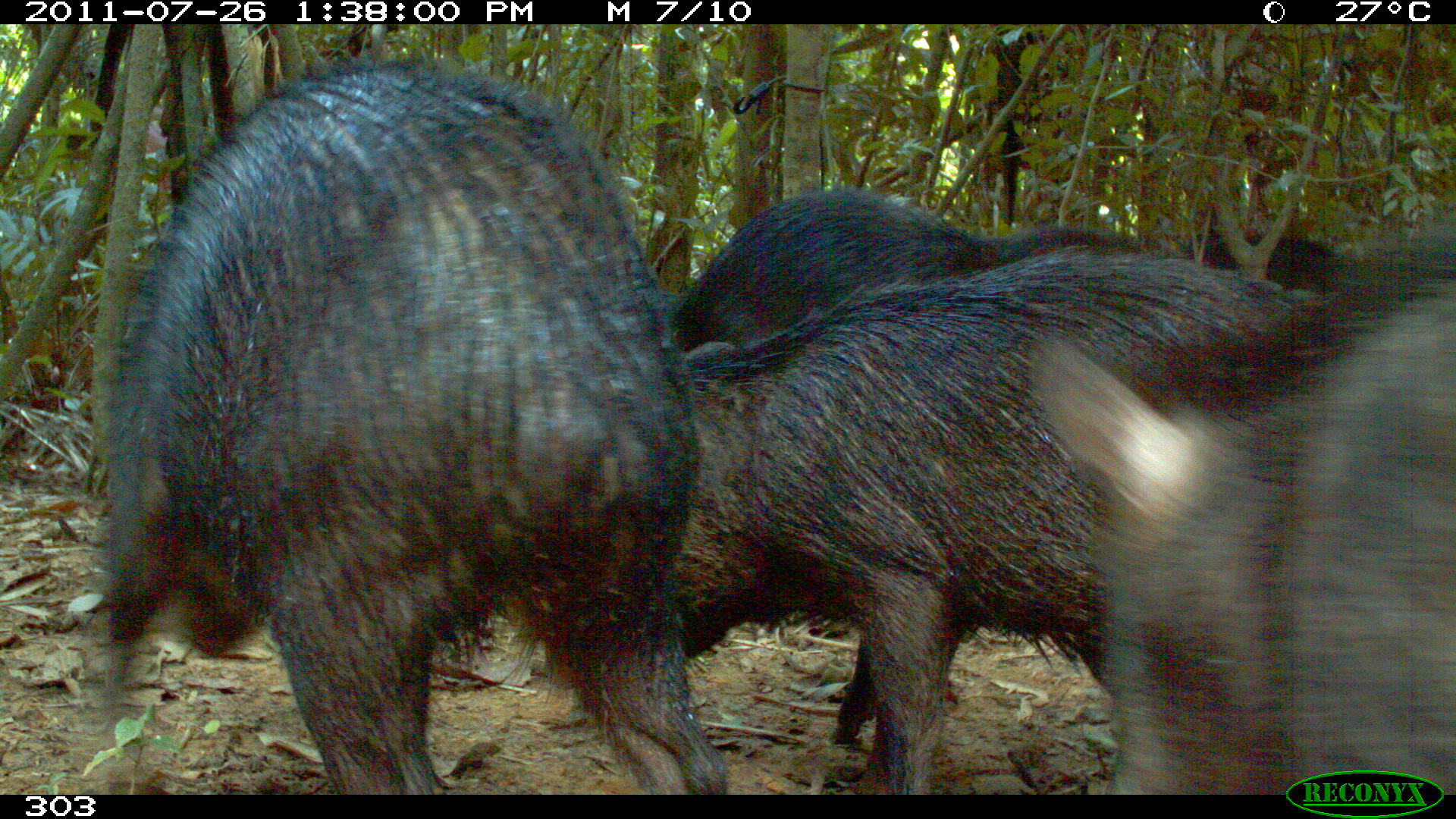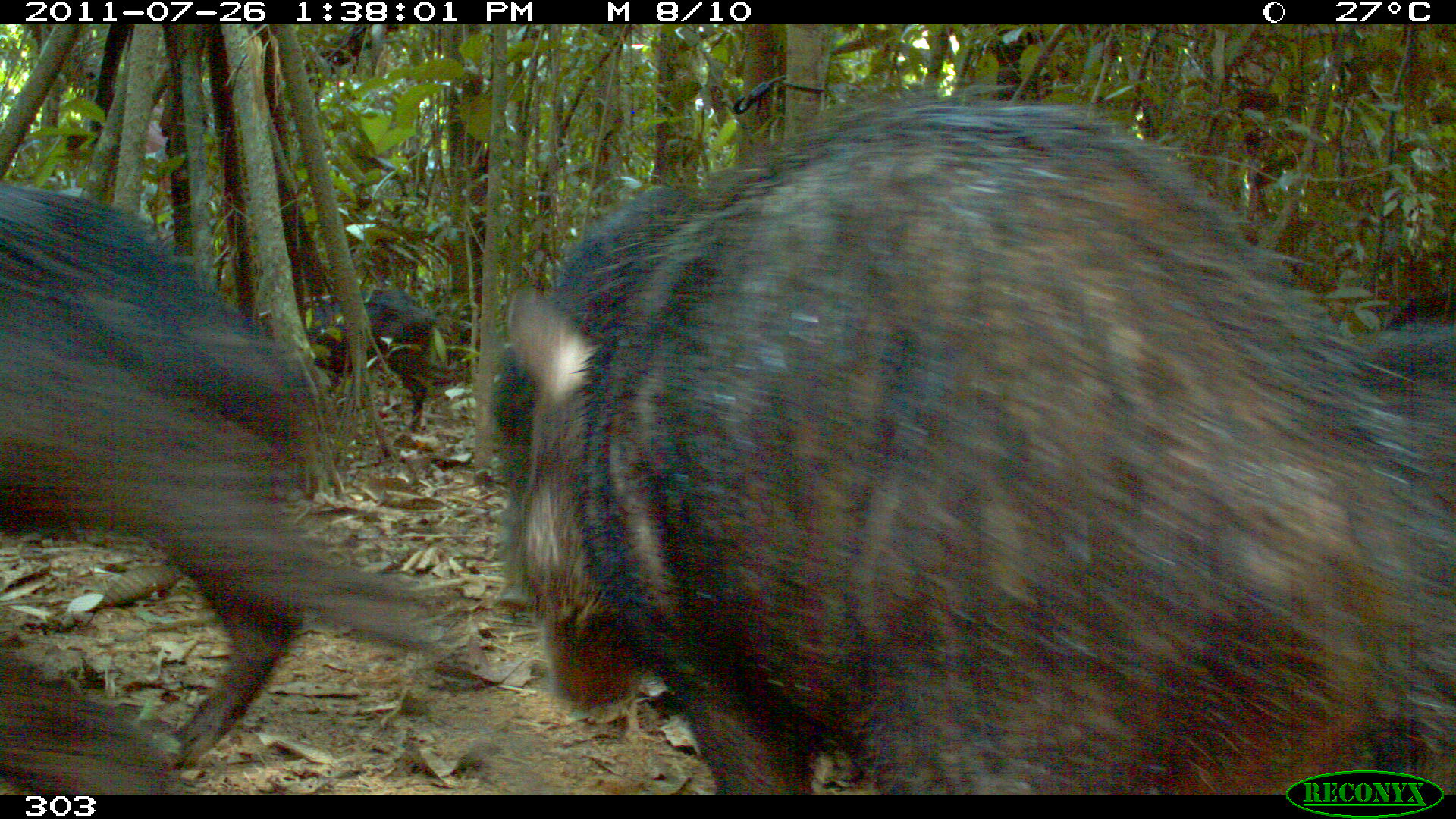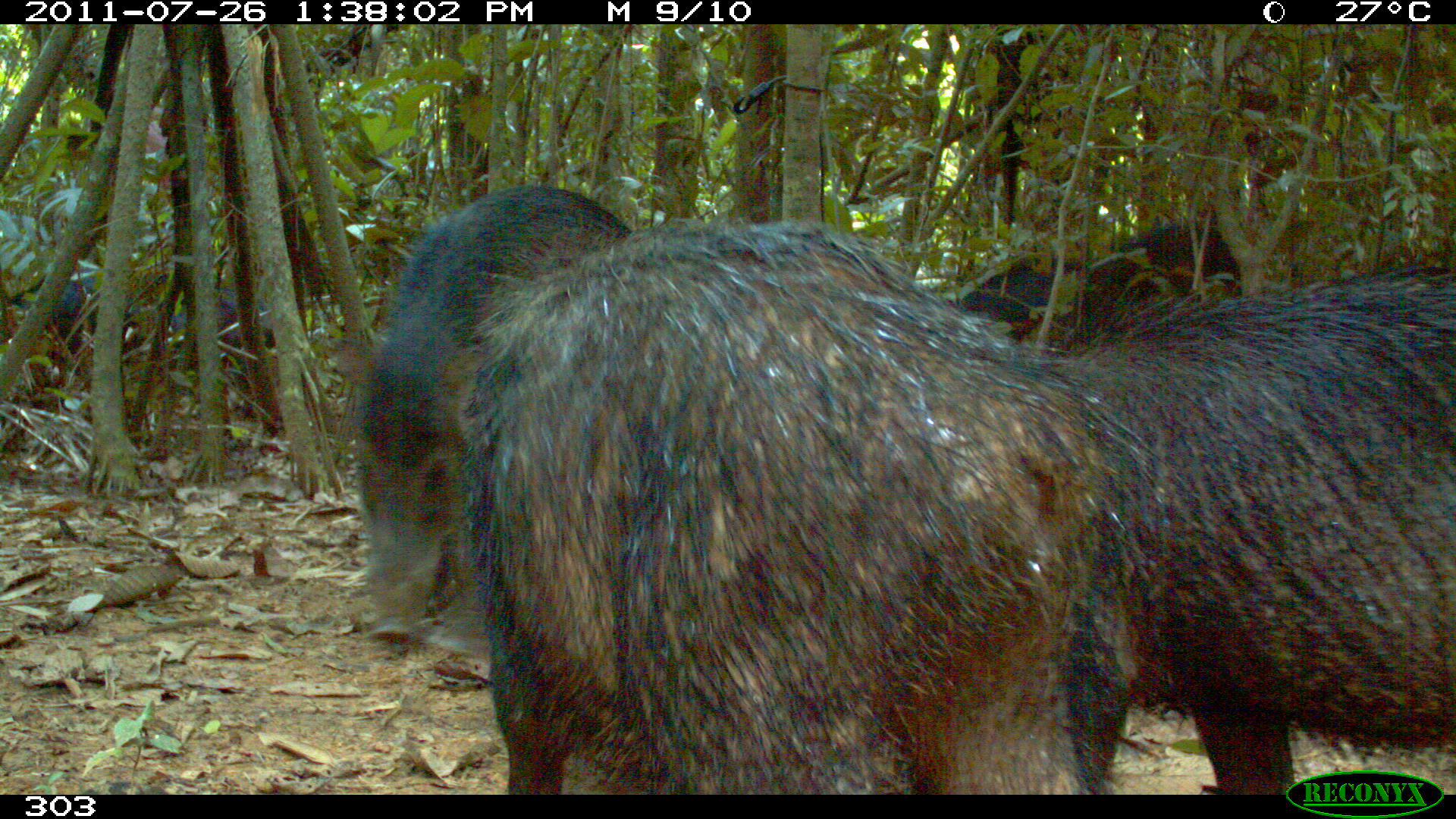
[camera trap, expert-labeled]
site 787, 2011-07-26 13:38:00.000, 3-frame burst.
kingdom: Animalia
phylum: Chordata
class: Mammalia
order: Artiodactyla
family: Tayassuidae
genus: Tayassu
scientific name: Tayassu pecari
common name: white-lipped peccary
Tayassu pecari (white-lipped peccary).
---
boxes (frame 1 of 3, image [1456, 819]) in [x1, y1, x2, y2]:
tayassu pecari: [104, 62, 723, 801]; [632, 243, 1345, 796]; [1026, 281, 1455, 793]; [670, 186, 1007, 373]; [1188, 231, 1345, 308]; [1333, 219, 1455, 317]; [976, 228, 1139, 293]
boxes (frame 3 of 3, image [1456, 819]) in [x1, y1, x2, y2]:
tayassu pecari: [465, 218, 1157, 793]; [1029, 262, 1454, 794]; [357, 182, 633, 658]; [945, 218, 1243, 372]; [8, 267, 279, 372]